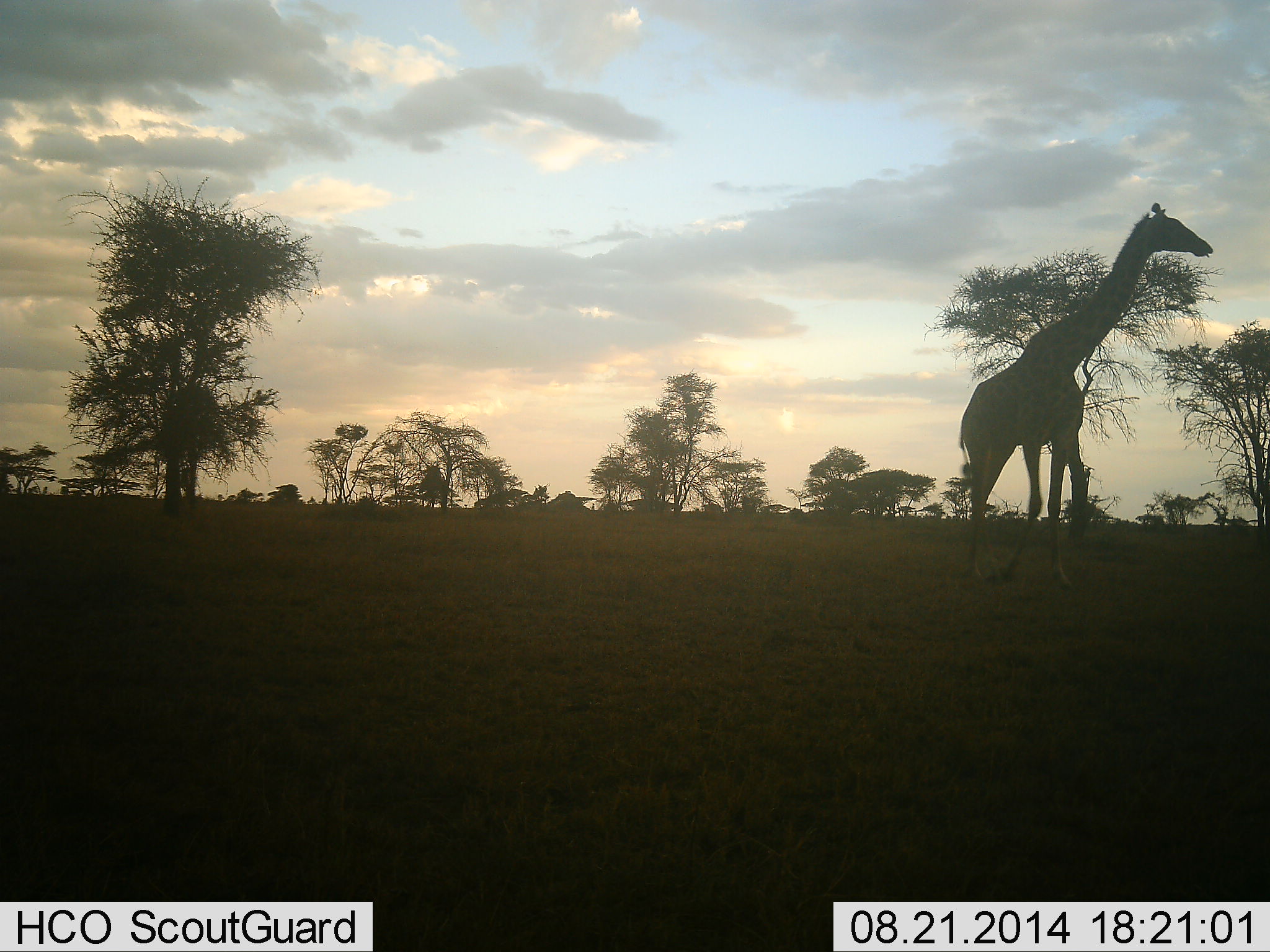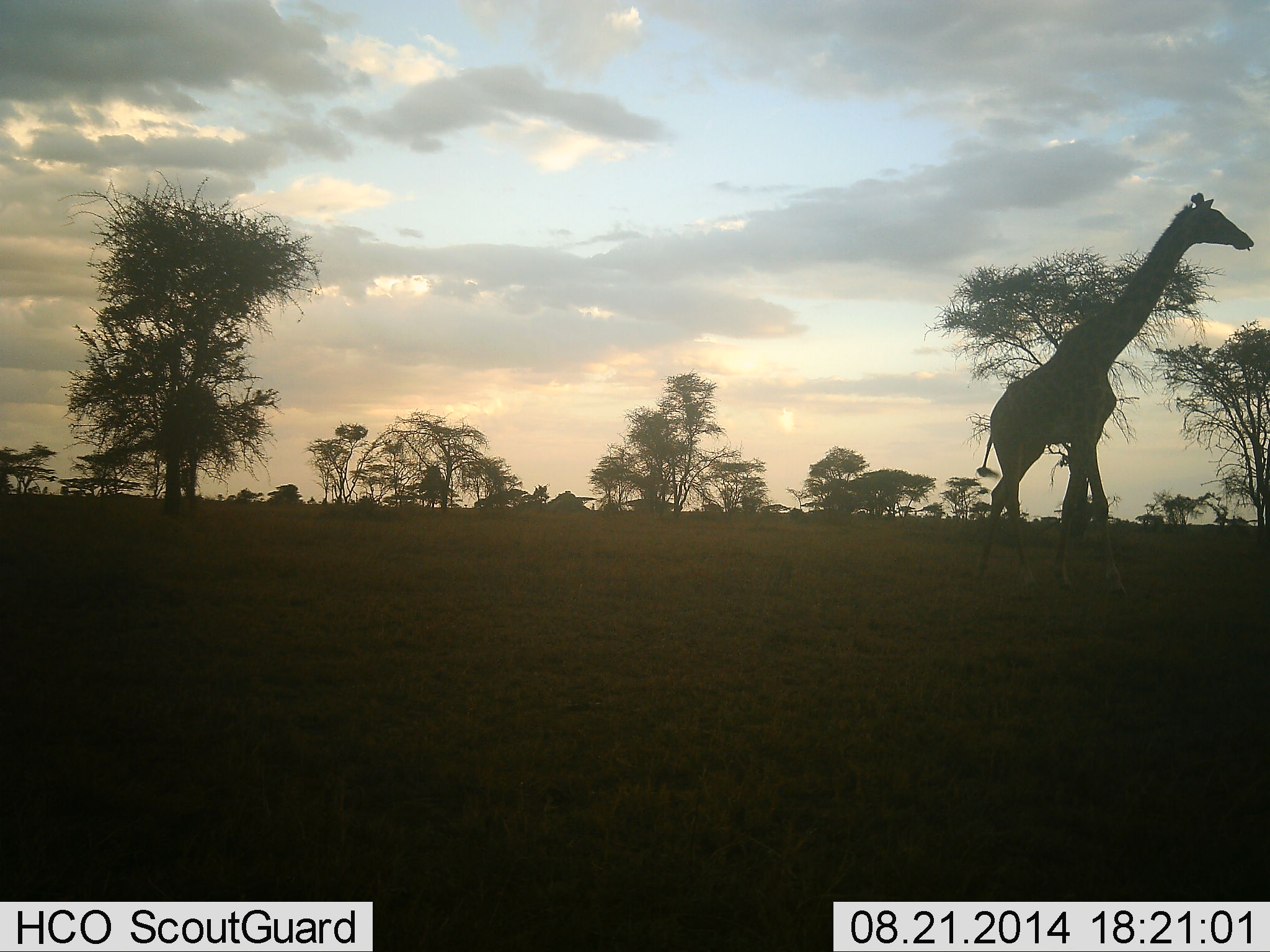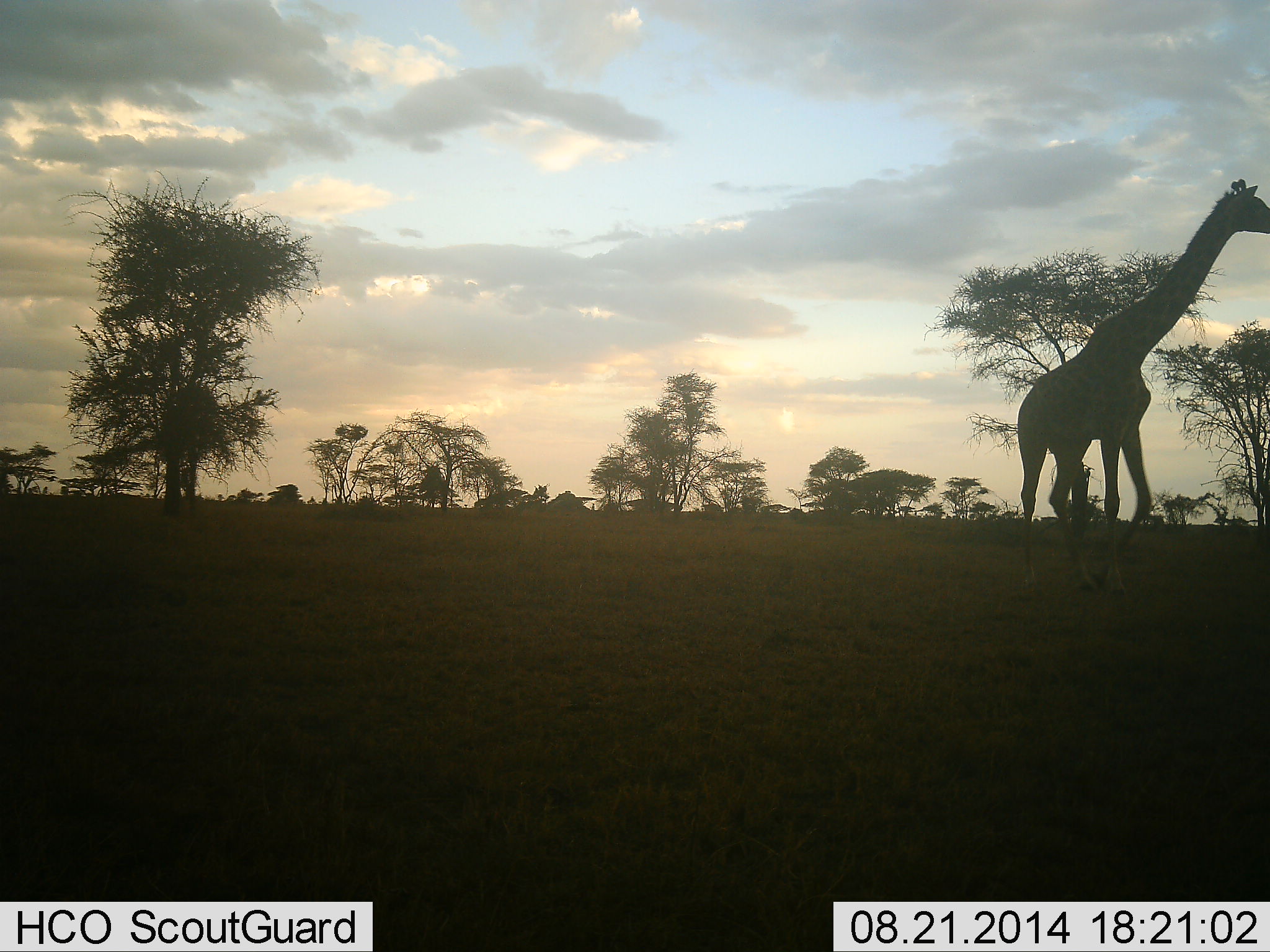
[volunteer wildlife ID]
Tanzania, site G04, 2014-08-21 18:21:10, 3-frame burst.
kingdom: Animalia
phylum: Chordata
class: Mammalia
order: Artiodactyla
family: Giraffidae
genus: Giraffa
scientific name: Giraffa camelopardalis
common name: giraffe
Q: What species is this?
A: Giraffe (Giraffa camelopardalis).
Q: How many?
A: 1.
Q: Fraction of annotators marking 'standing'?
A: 0%.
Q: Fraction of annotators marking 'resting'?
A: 0%.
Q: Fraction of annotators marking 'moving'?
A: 100%.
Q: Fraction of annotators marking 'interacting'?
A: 0%.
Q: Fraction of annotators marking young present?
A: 0%.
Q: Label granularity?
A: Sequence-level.